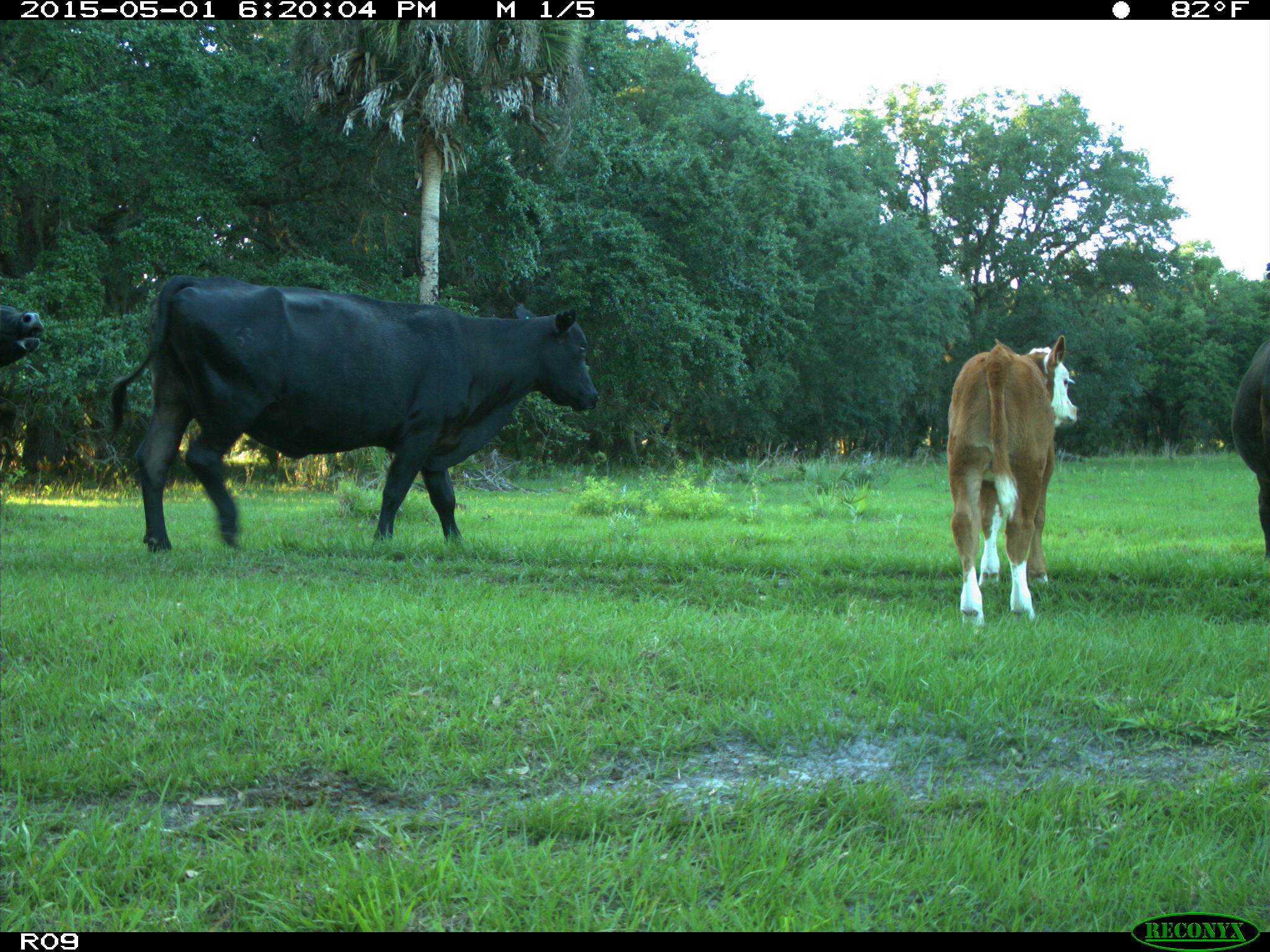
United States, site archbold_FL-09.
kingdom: Animalia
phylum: Chordata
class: Mammalia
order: Artiodactyla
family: Bovidae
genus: Bos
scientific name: Bos taurus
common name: domestic cow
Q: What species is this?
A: Bos taurus (domestic cow).